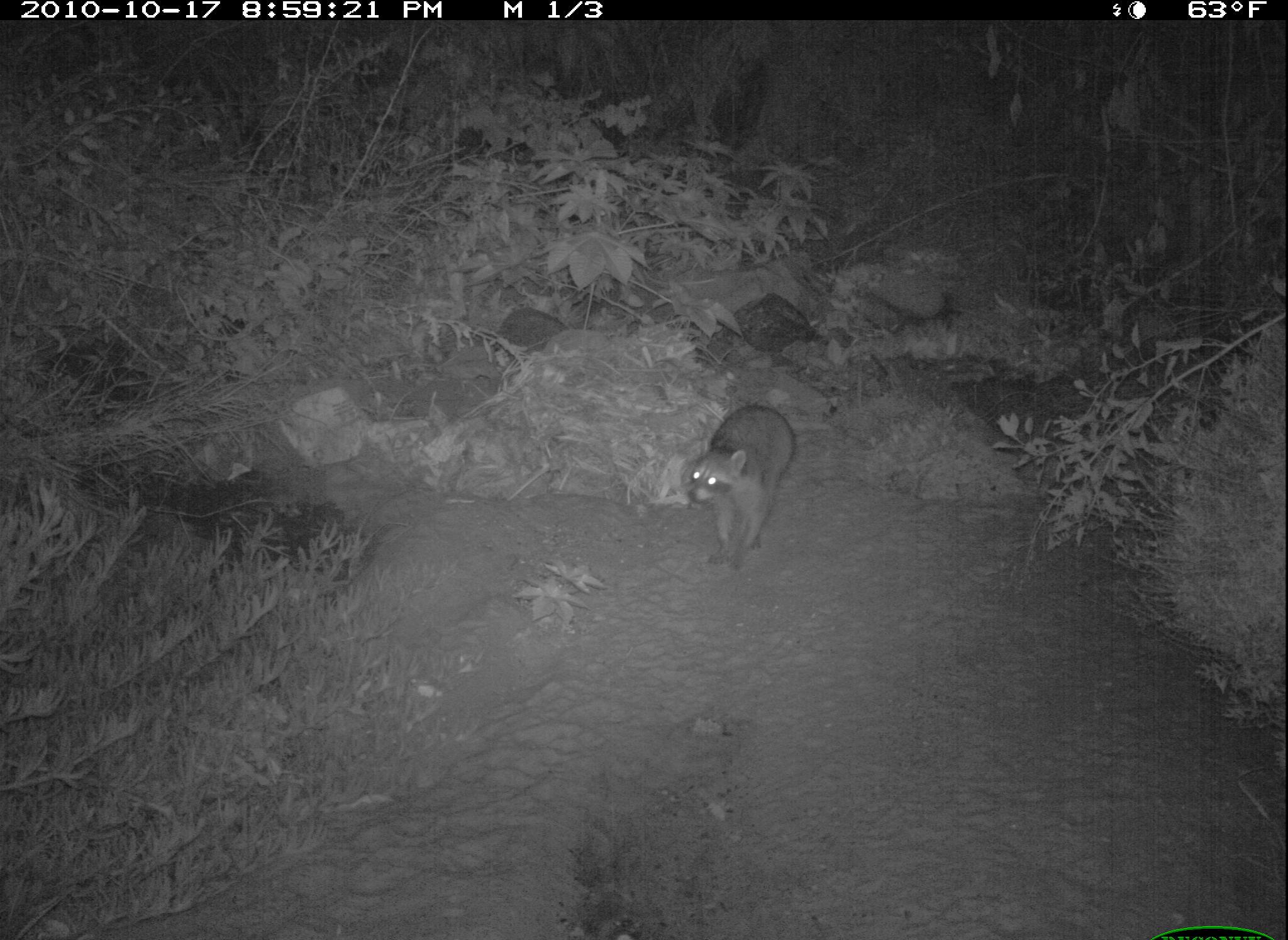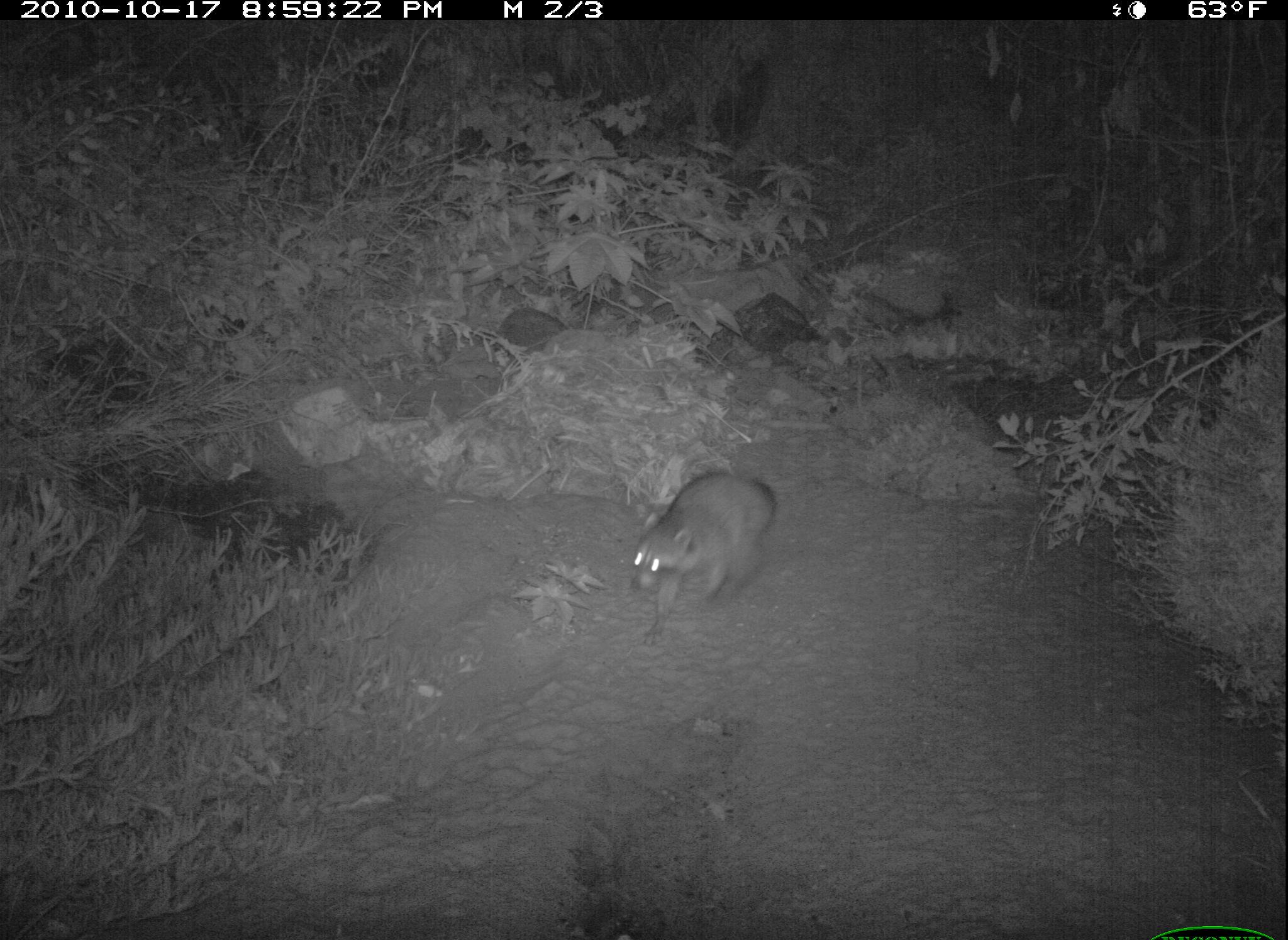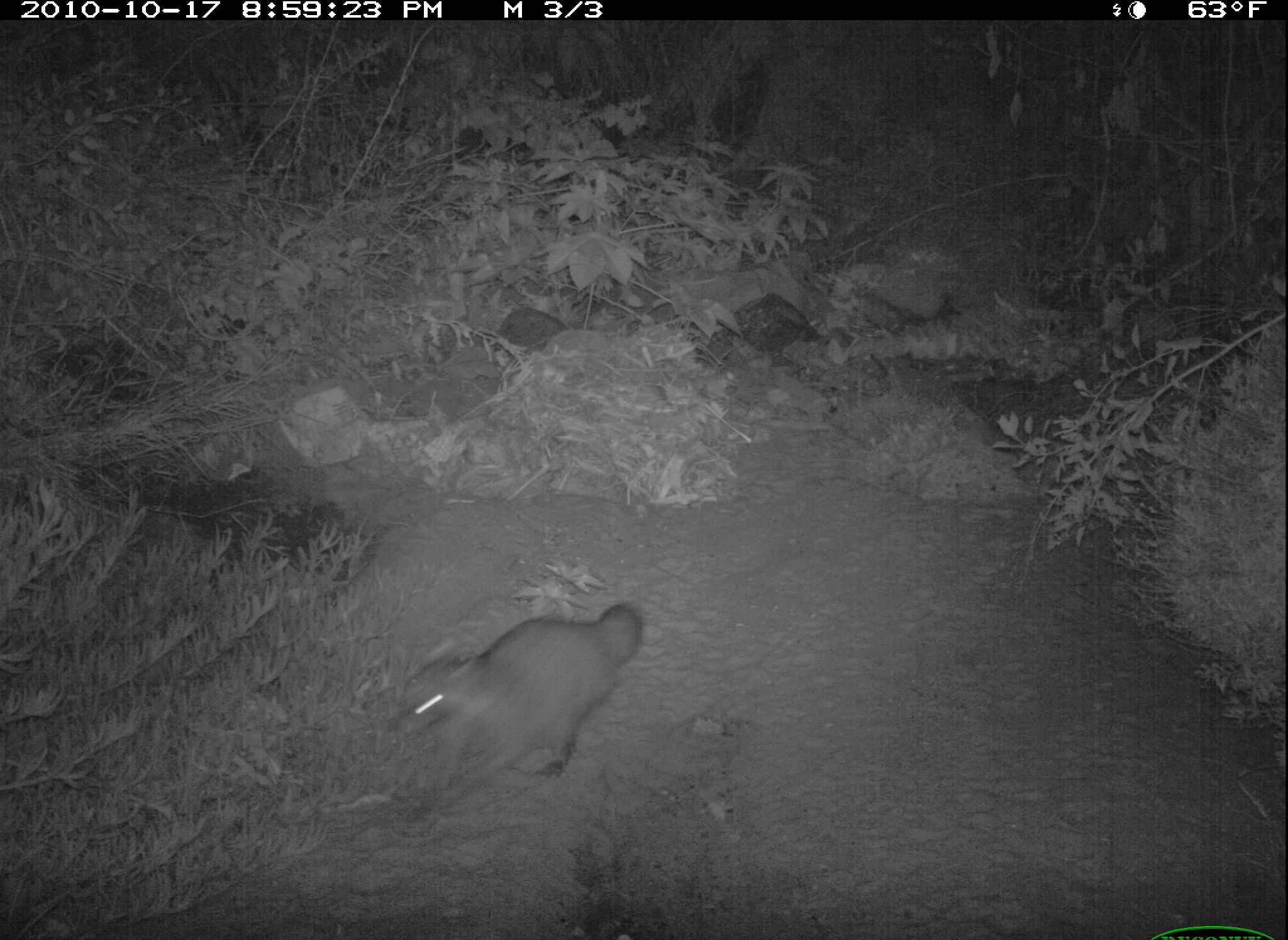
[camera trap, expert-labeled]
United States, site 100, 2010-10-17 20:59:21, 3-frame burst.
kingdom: Animalia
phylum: Chordata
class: Mammalia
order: Carnivora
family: Procyonidae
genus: Procyon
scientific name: Procyon lotor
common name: raccoon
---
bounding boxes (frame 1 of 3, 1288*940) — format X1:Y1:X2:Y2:
raccoon: 679:391:808:578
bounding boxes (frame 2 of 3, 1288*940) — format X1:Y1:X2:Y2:
raccoon: 609:454:784:653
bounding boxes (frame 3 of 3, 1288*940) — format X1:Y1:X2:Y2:
raccoon: 372:581:665:807